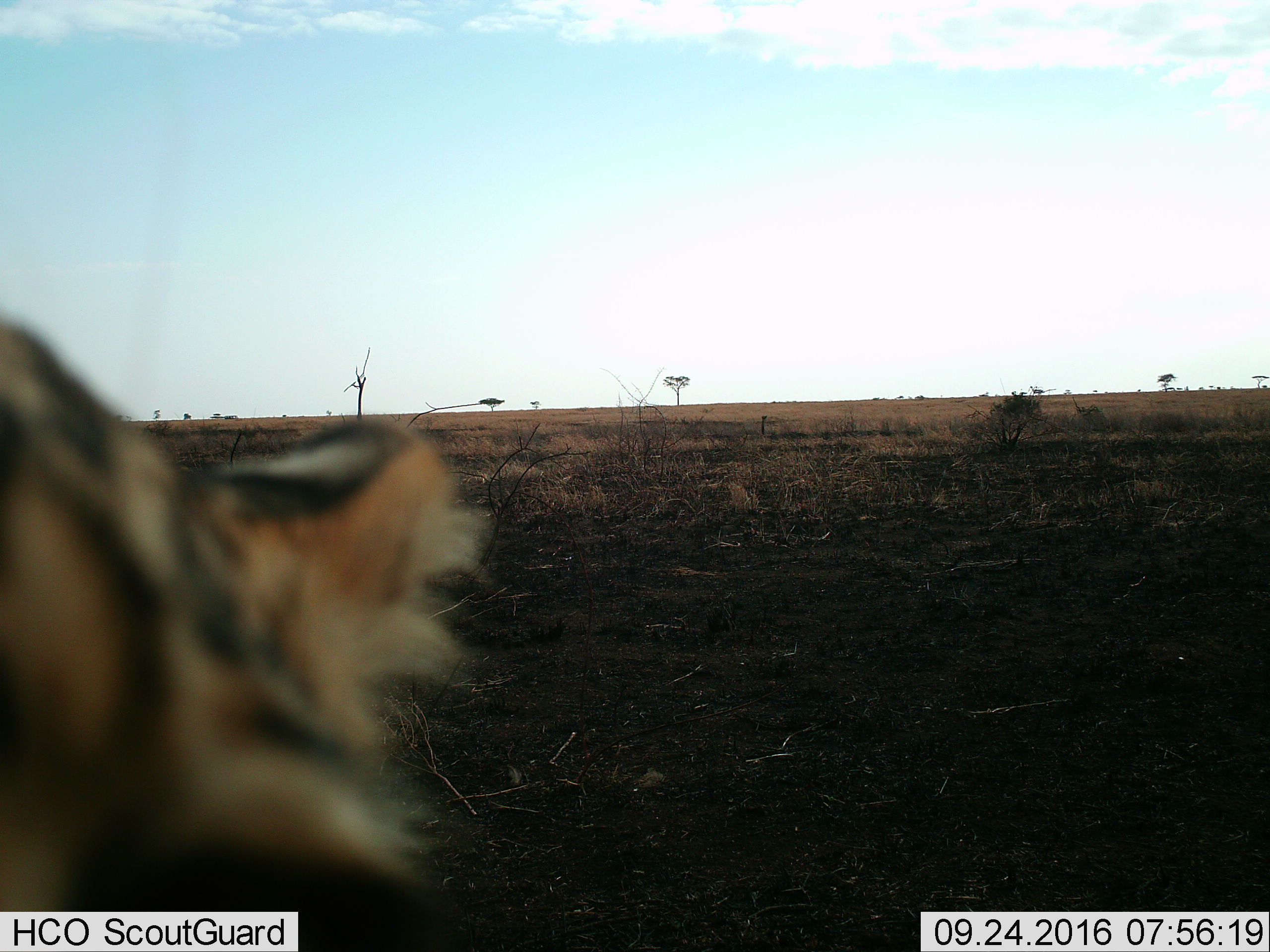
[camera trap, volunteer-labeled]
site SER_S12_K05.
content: unidentified animal